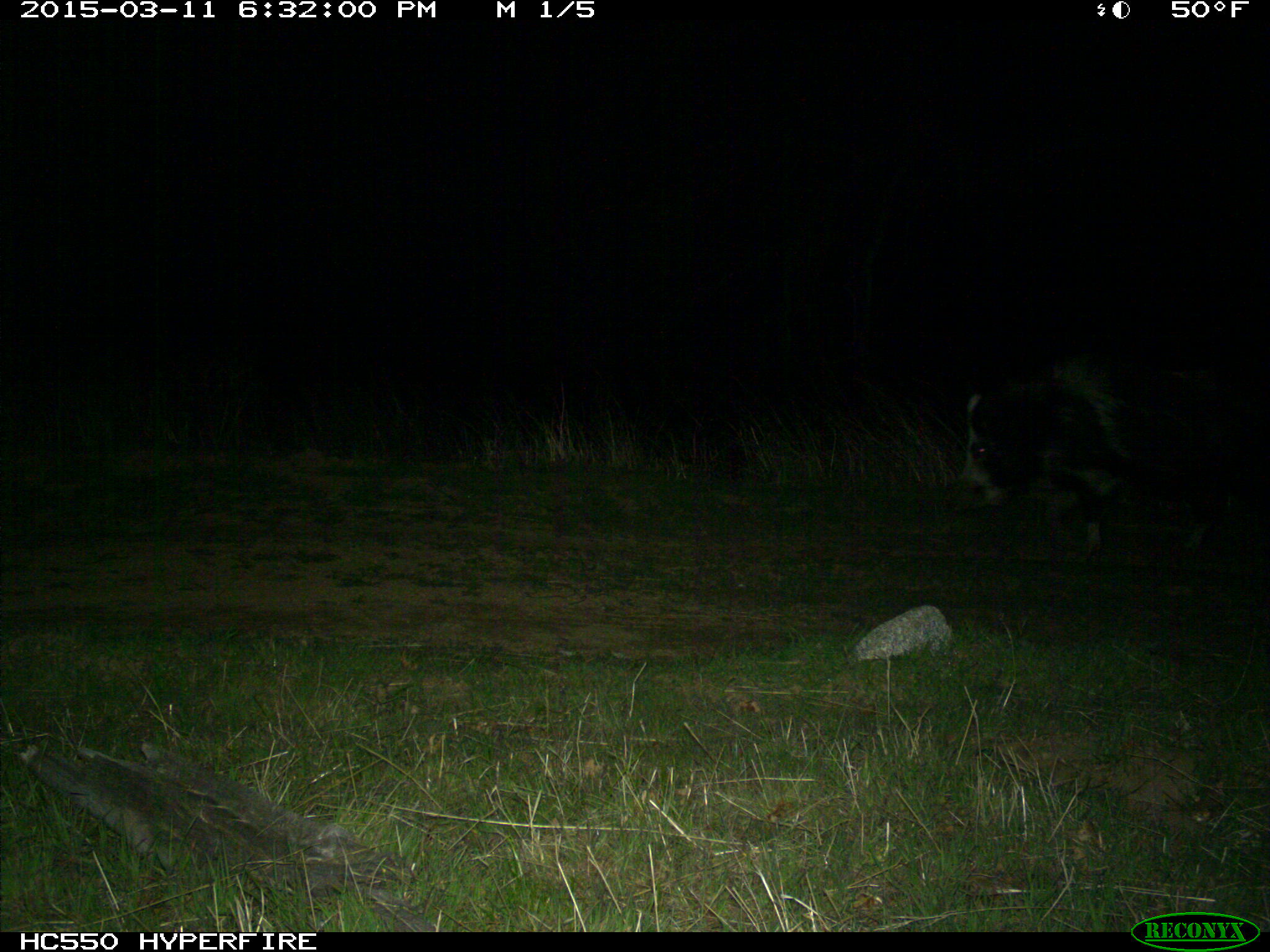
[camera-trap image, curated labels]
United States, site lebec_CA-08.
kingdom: Animalia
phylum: Chordata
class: Mammalia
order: Artiodactyla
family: Suidae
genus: Sus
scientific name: Sus scrofa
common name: wild boar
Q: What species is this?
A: Sus scrofa (wild boar).